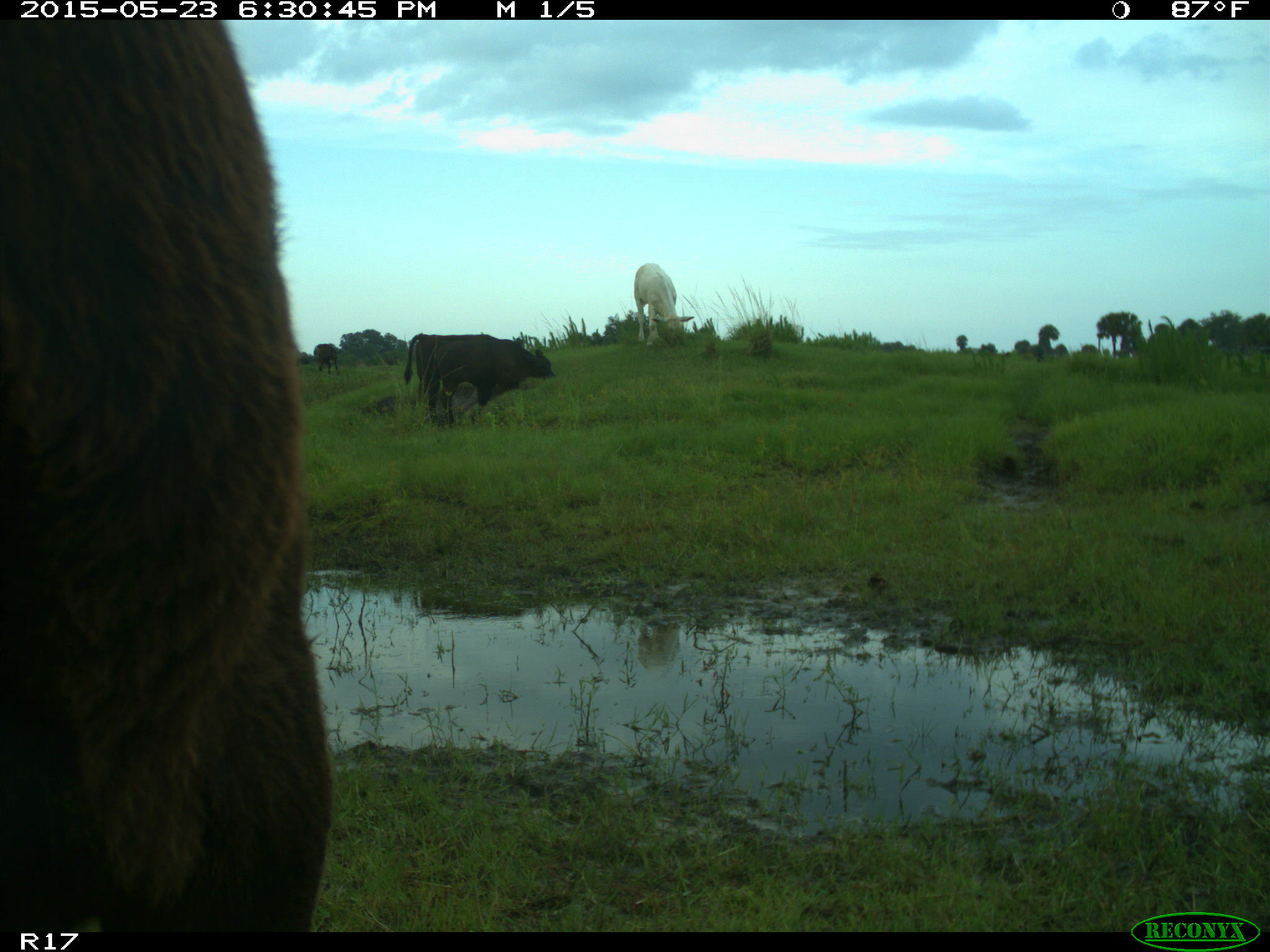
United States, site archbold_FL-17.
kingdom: Animalia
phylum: Chordata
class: Mammalia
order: Artiodactyla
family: Bovidae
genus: Bos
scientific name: Bos taurus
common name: domestic cow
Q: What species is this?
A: Bos taurus (domestic cow).